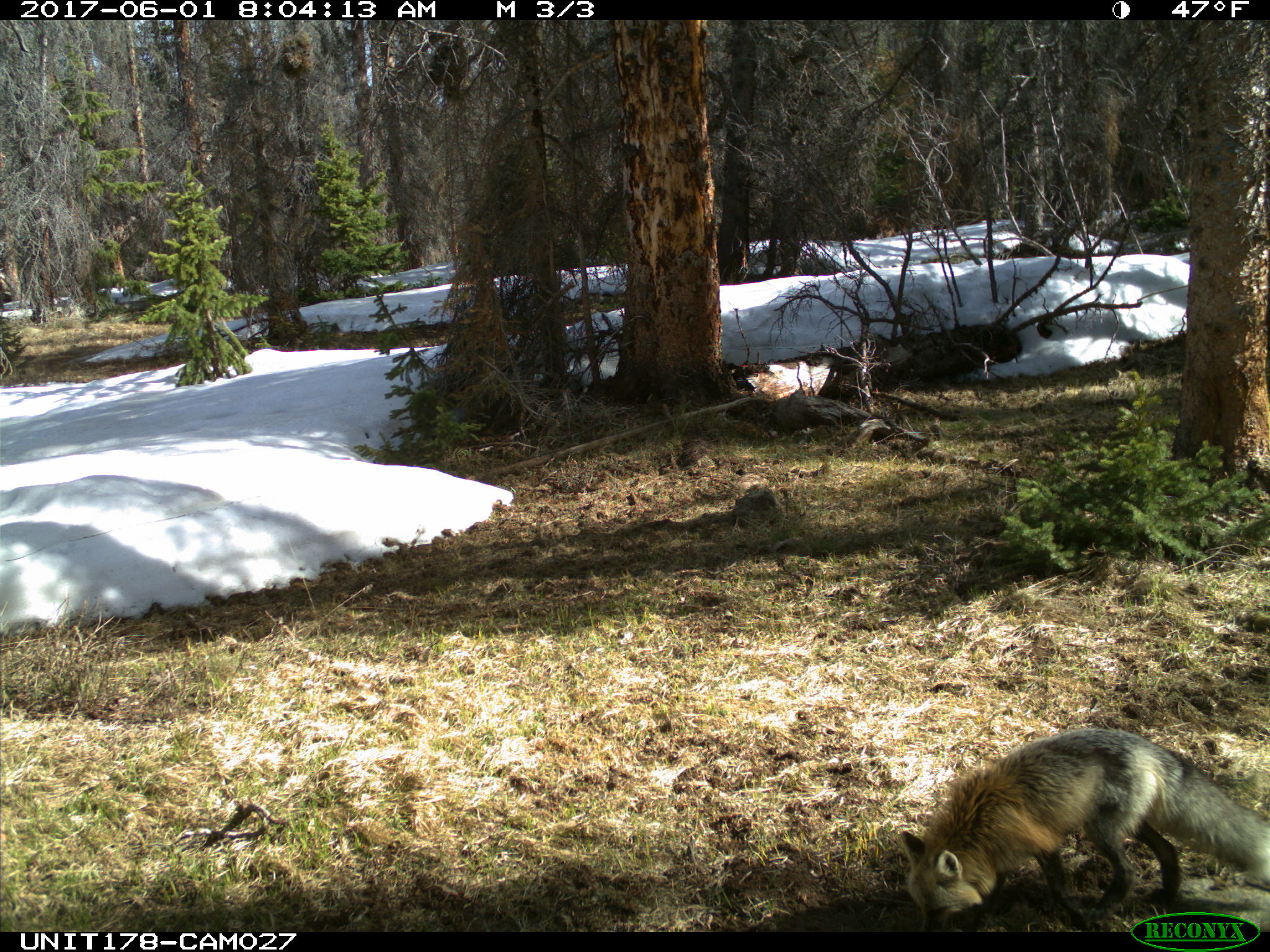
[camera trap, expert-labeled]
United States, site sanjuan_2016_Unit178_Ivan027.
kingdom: Animalia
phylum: Chordata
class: Mammalia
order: Carnivora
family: Canidae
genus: Vulpes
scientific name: Vulpes vulpes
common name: red fox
Vulpes vulpes (red fox).